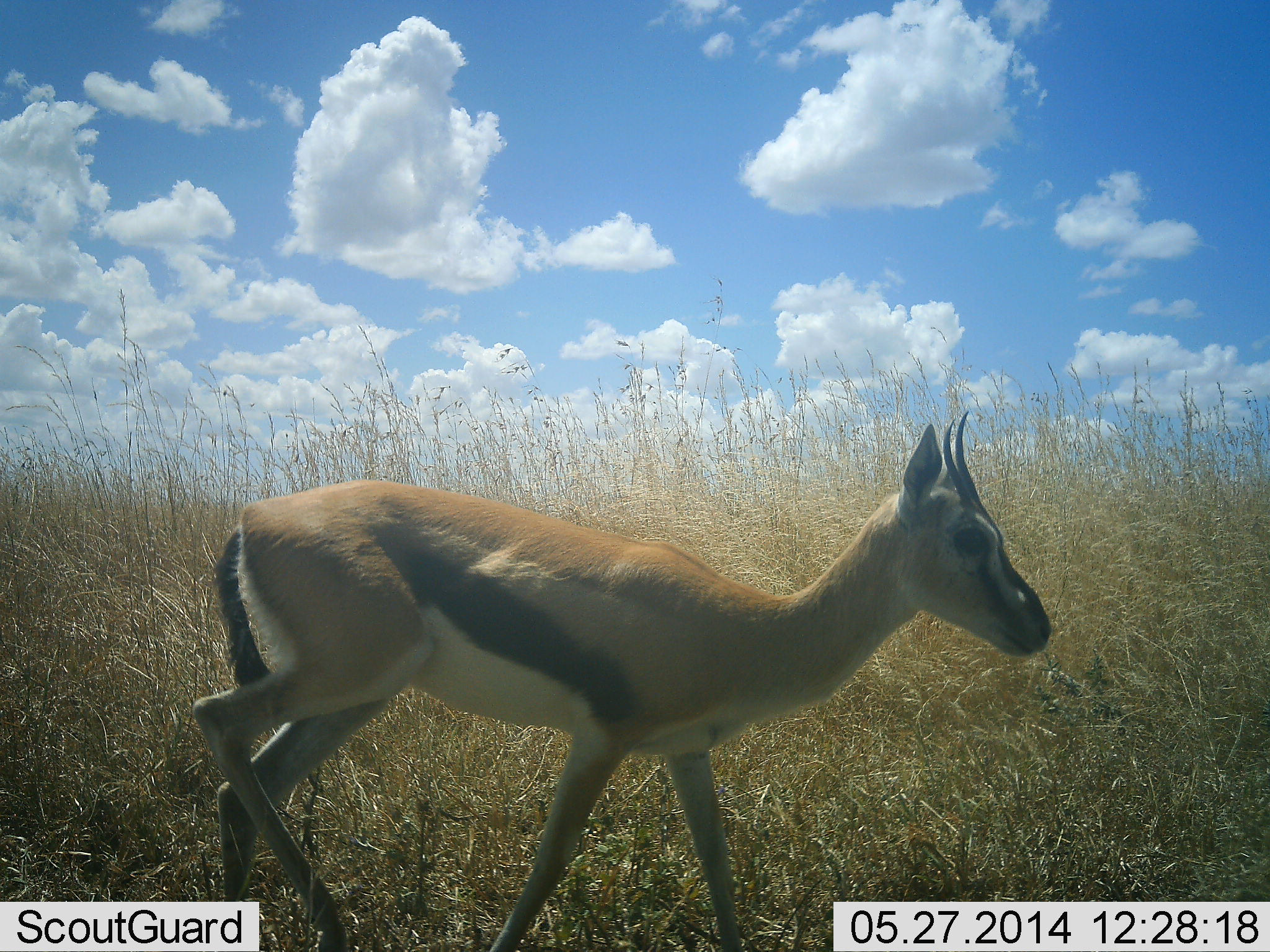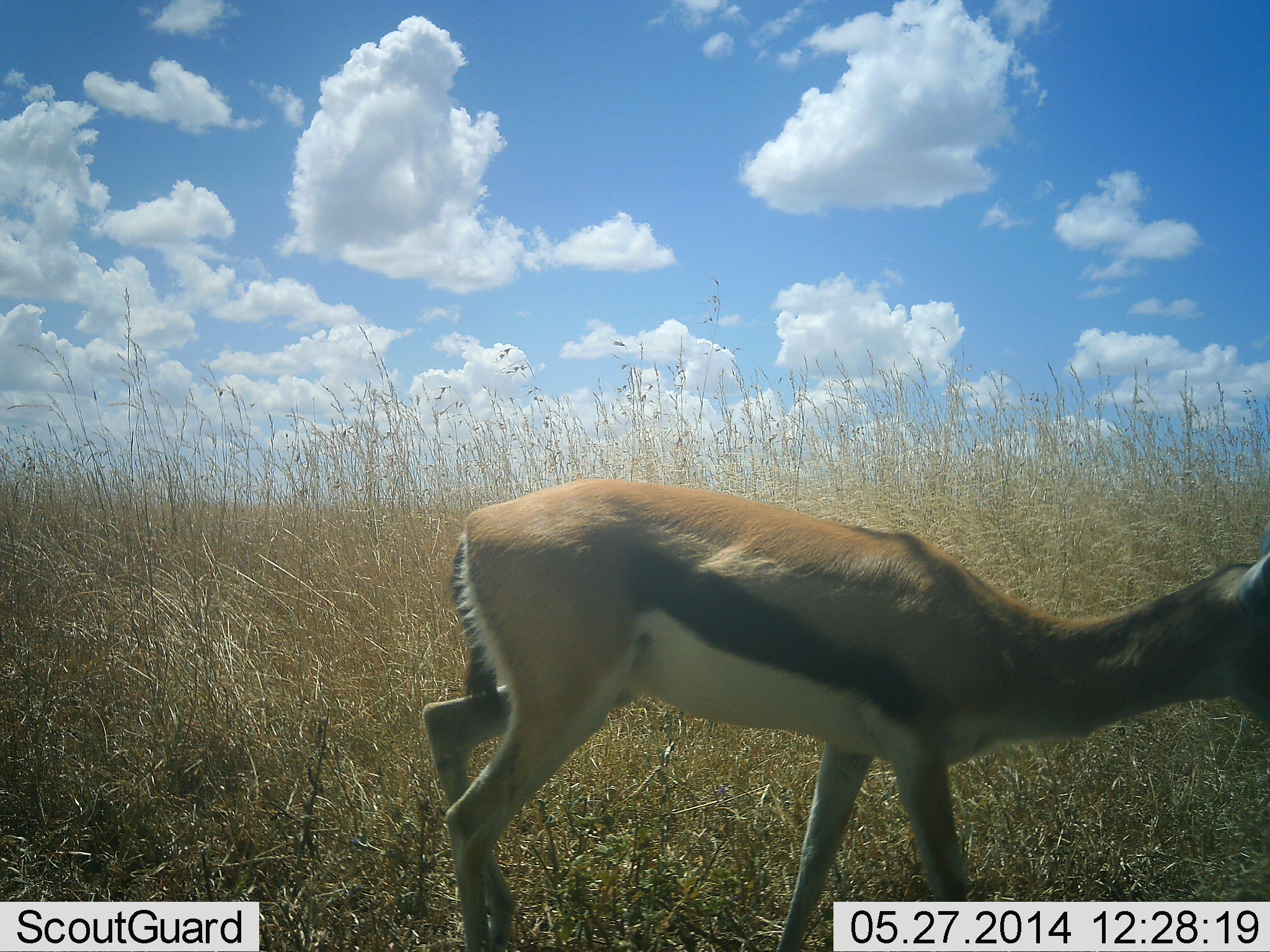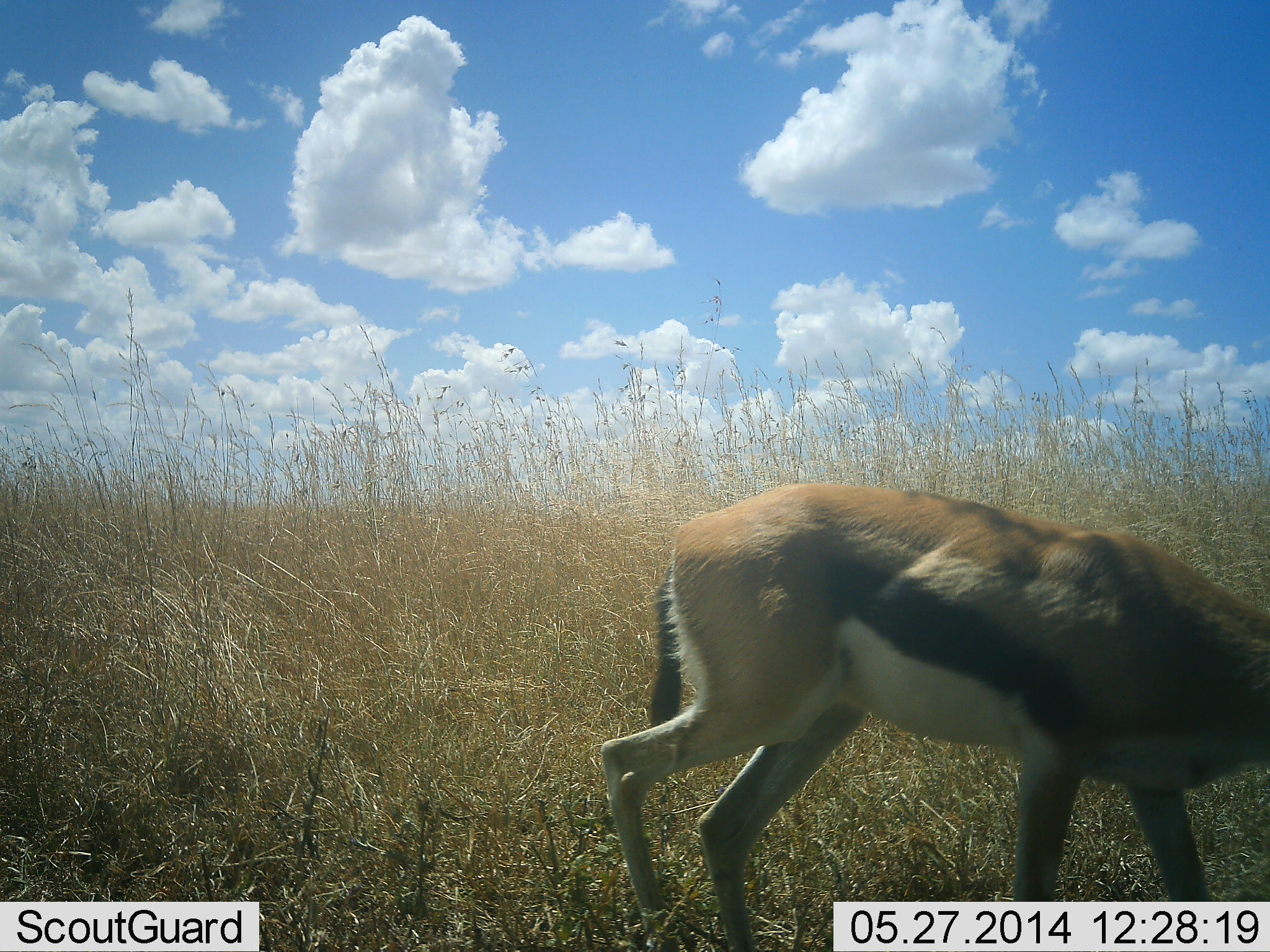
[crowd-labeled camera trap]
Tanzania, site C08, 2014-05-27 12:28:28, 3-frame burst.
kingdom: Animalia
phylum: Chordata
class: Mammalia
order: Artiodactyla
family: Bovidae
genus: Eudorcas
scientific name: Eudorcas thomsonii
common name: thomson's gazelle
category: gazellethomsons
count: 1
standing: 10%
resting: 0%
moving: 90%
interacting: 0%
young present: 0%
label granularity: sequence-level